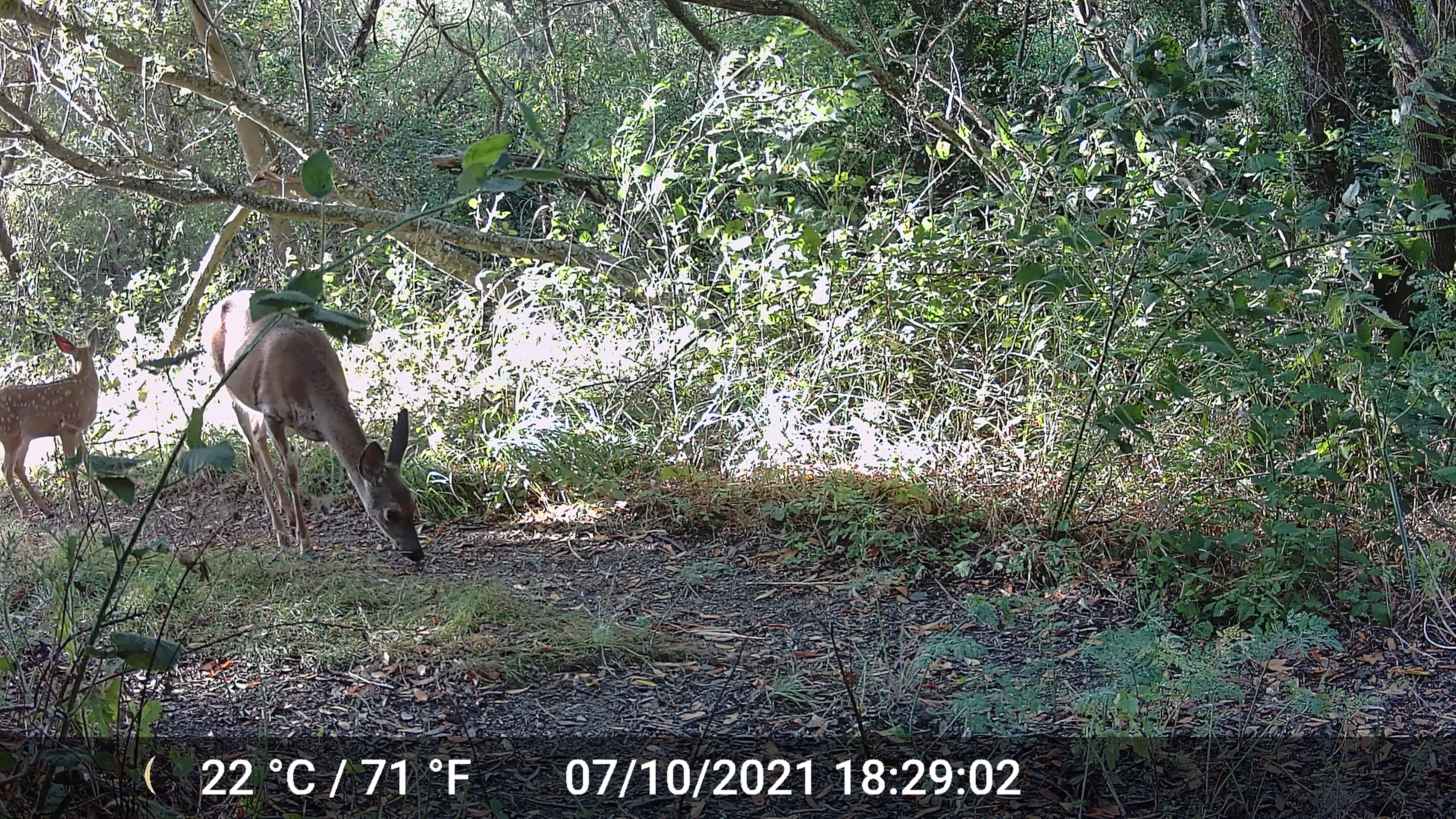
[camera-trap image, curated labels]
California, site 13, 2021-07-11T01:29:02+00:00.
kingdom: Animalia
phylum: Chordata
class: Mammalia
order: Artiodactyla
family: Cervidae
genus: Odocoileus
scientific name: Odocoileus hemionus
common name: mule deer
Mule deer (Odocoileus hemionus).